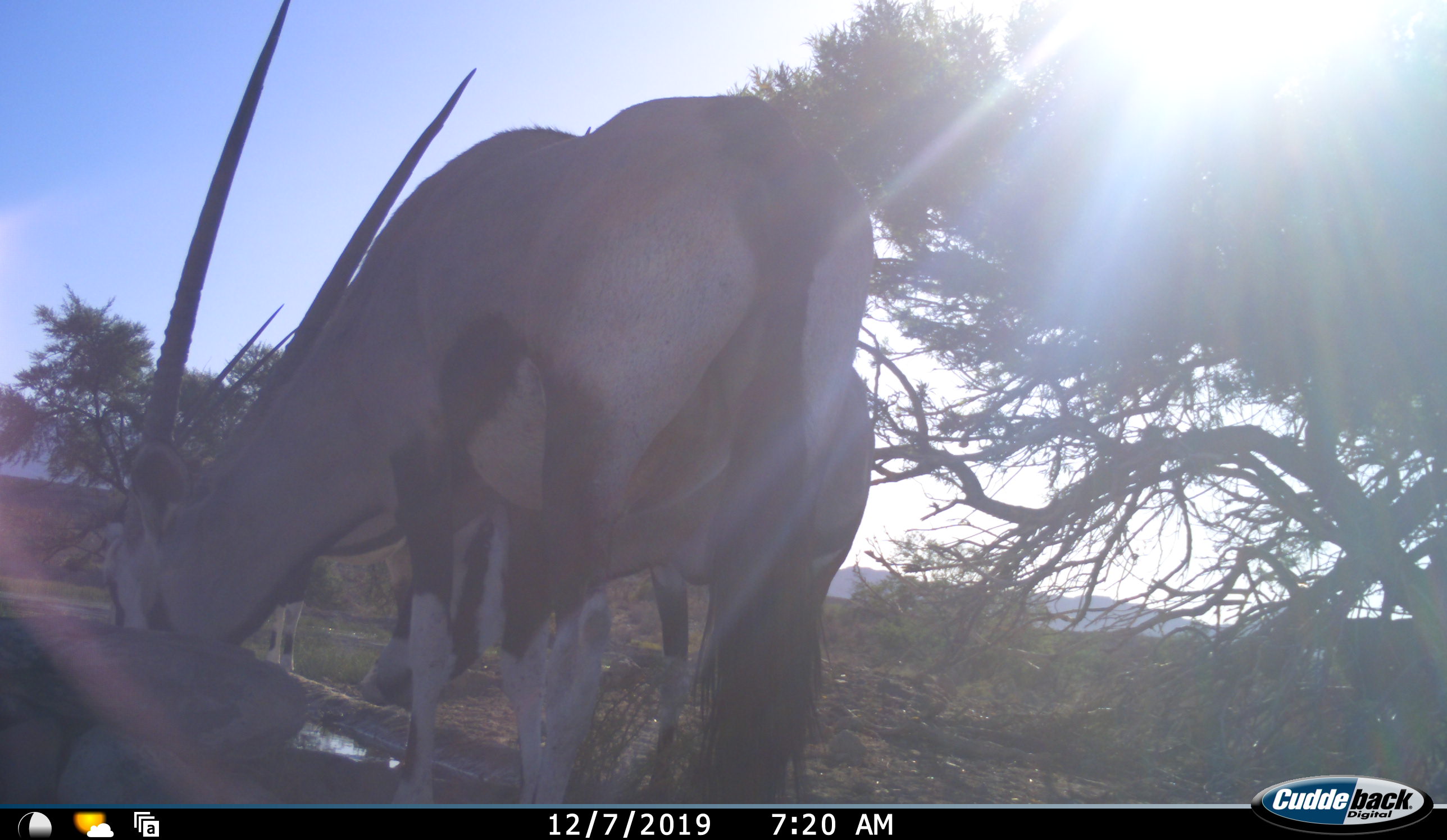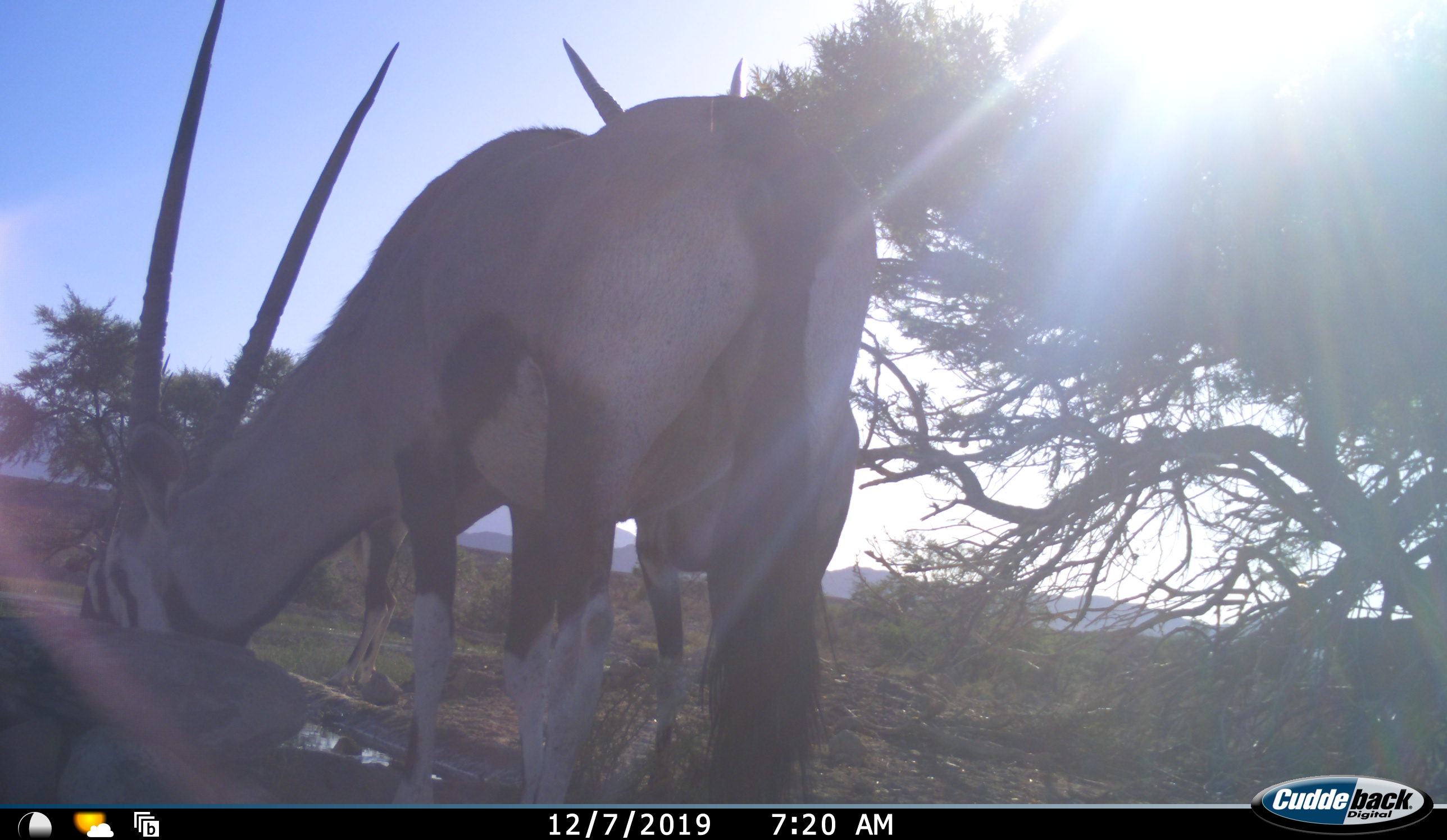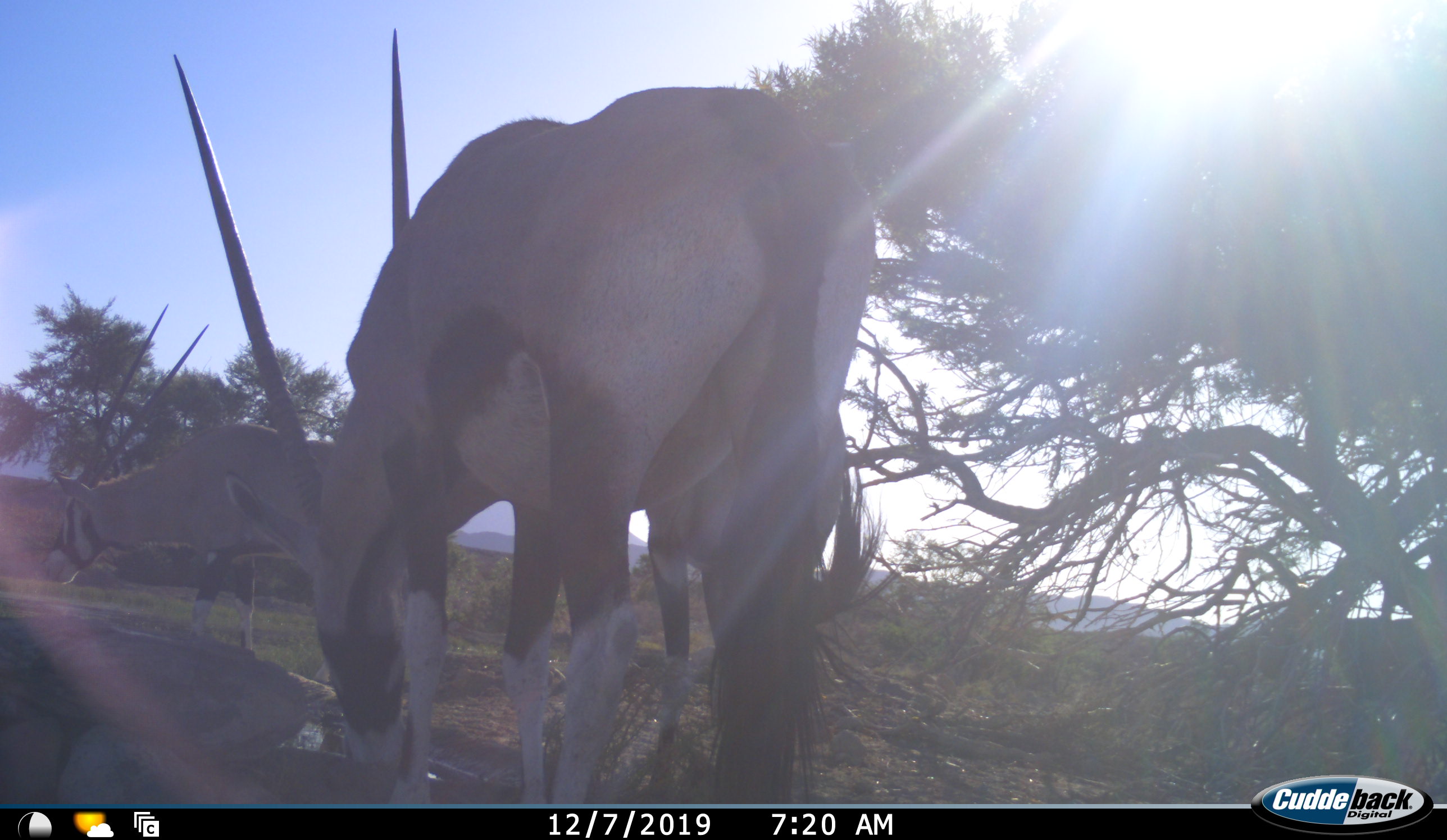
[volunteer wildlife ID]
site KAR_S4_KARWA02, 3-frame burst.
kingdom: Animalia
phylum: Chordata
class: Mammalia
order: Artiodactyla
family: Bovidae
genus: Oryx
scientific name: Oryx gazella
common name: gemsbok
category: oryx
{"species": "oryx (gemsbok) (Oryx gazella)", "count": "3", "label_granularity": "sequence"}